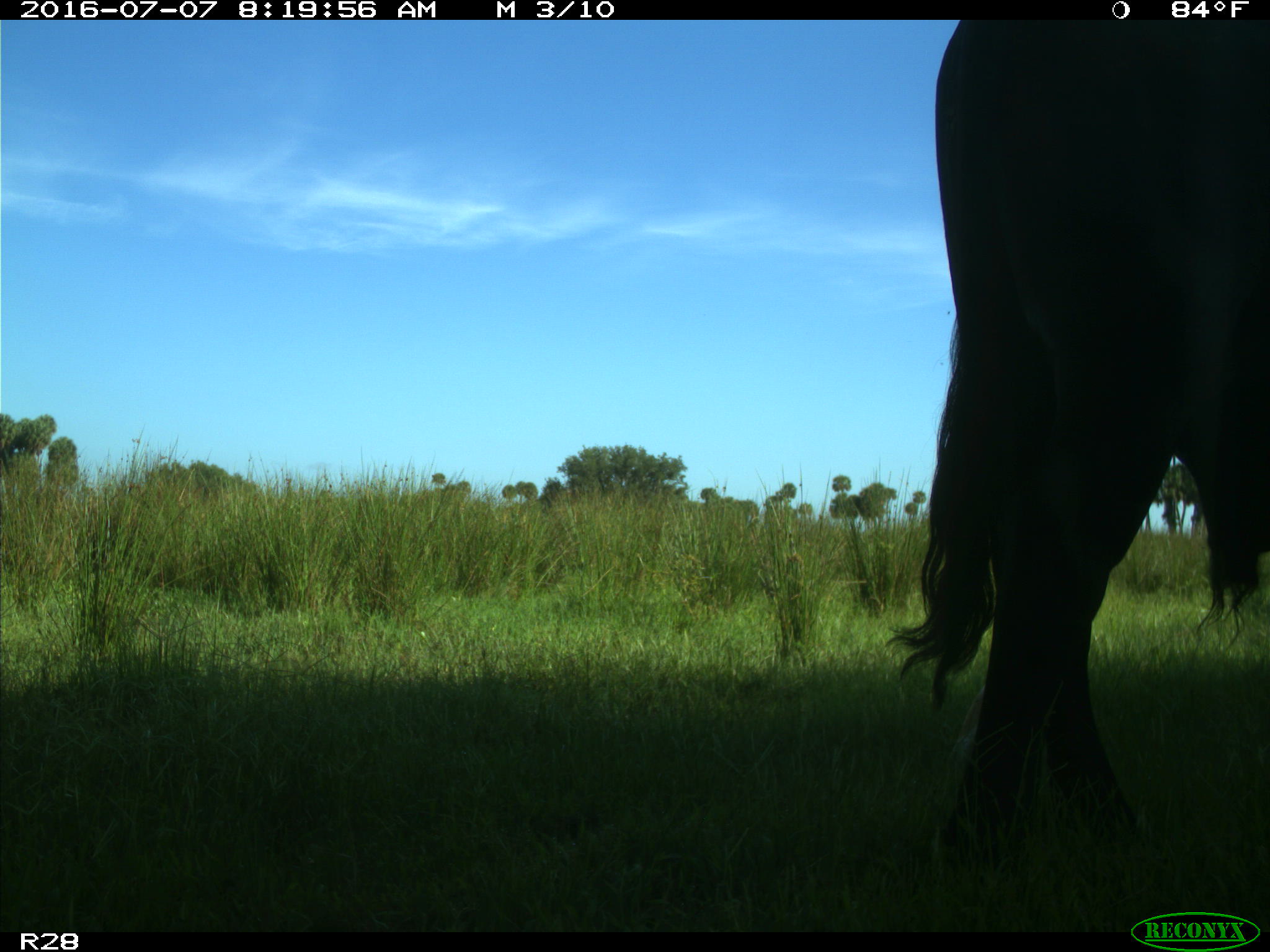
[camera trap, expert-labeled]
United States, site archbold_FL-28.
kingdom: Animalia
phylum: Chordata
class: Mammalia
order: Artiodactyla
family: Bovidae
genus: Bos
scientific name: Bos taurus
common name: domestic cow